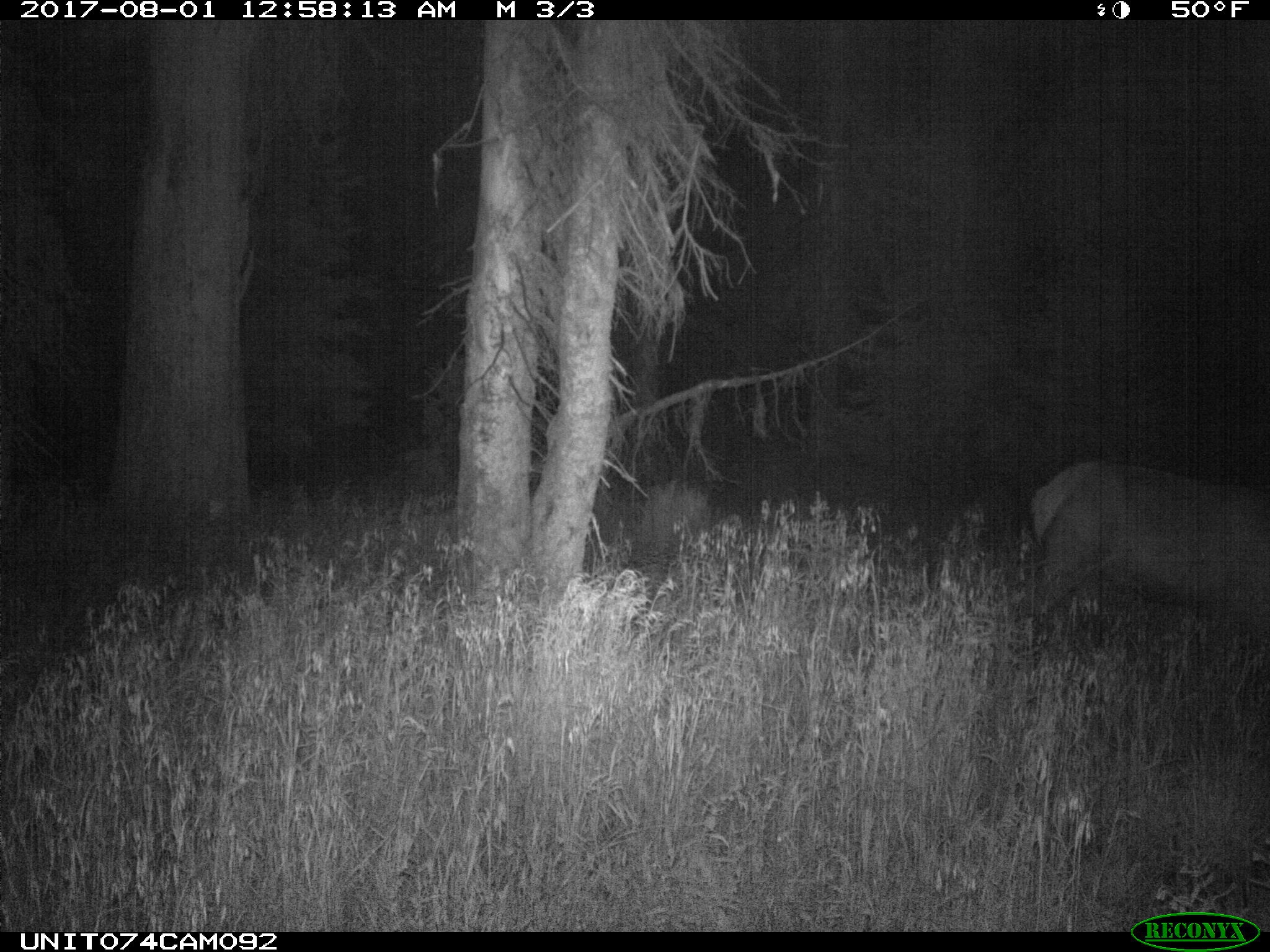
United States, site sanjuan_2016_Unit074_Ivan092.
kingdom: Animalia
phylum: Chordata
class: Mammalia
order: Artiodactyla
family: Cervidae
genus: Cervus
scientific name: Cervus elaphus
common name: red deer